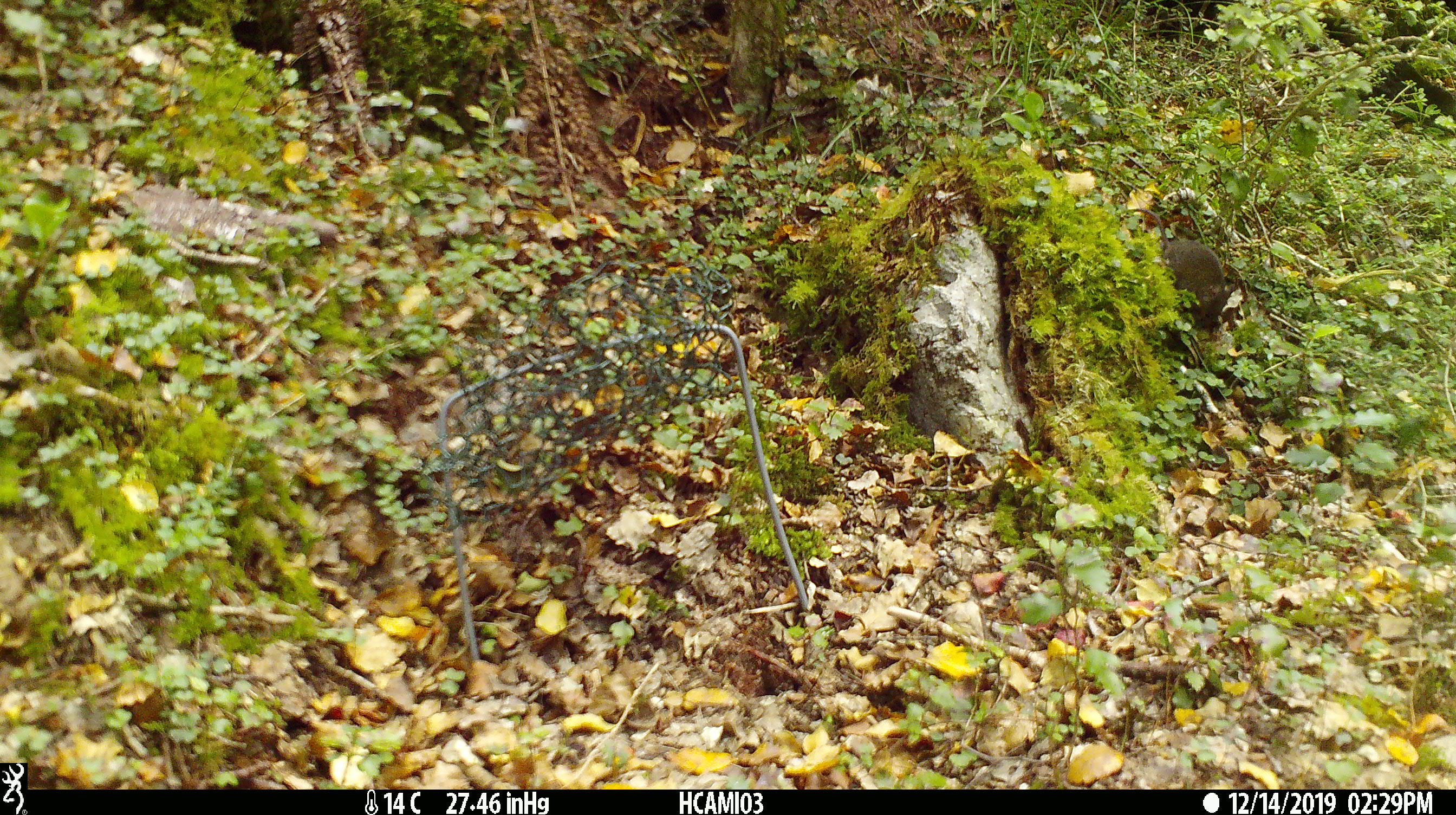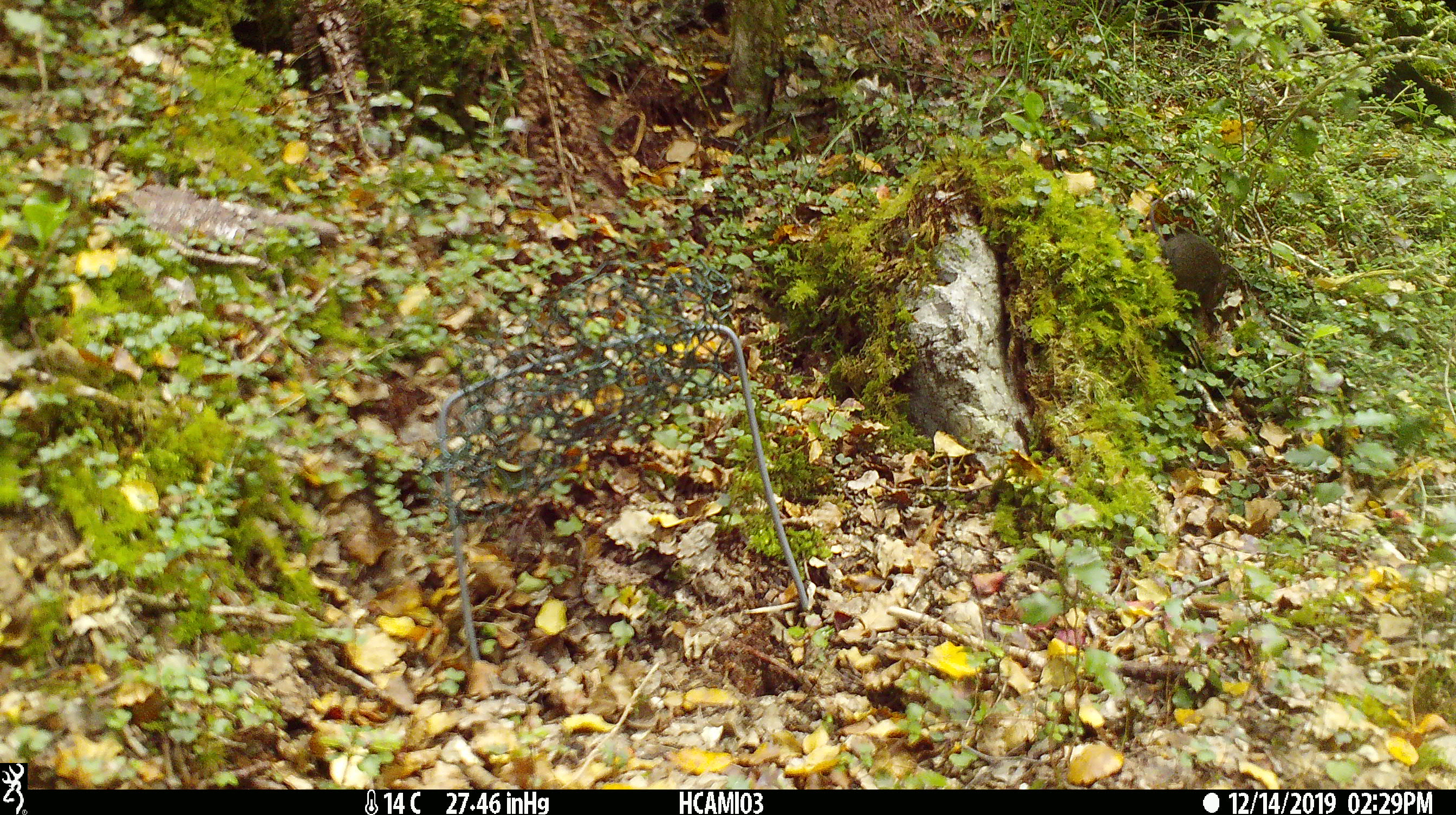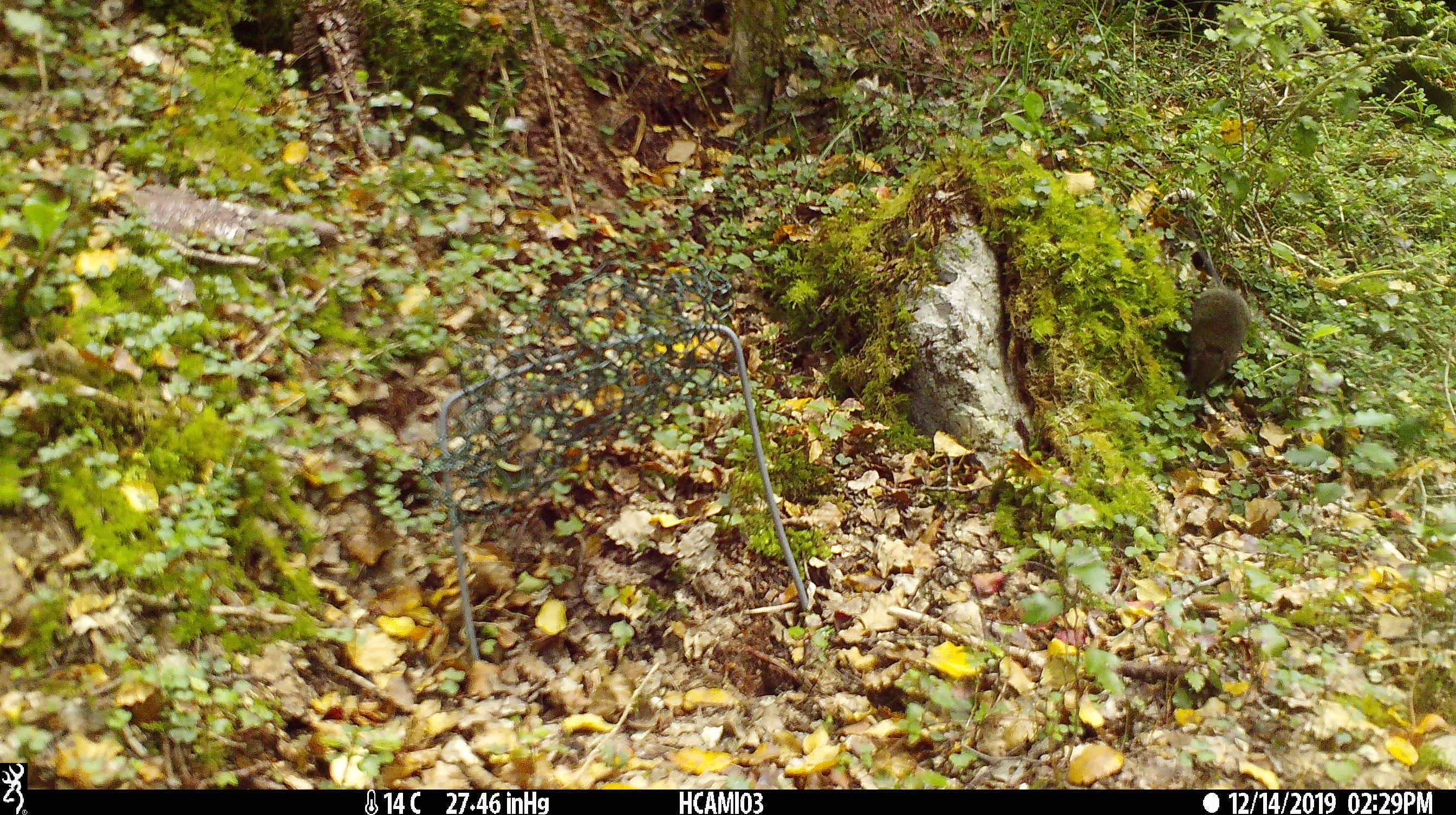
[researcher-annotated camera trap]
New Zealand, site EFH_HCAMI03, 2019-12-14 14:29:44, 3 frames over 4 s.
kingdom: Animalia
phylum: Chordata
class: Mammalia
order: Rodentia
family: Muridae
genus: Mus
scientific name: Mus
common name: mouse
Mouse (Mus).